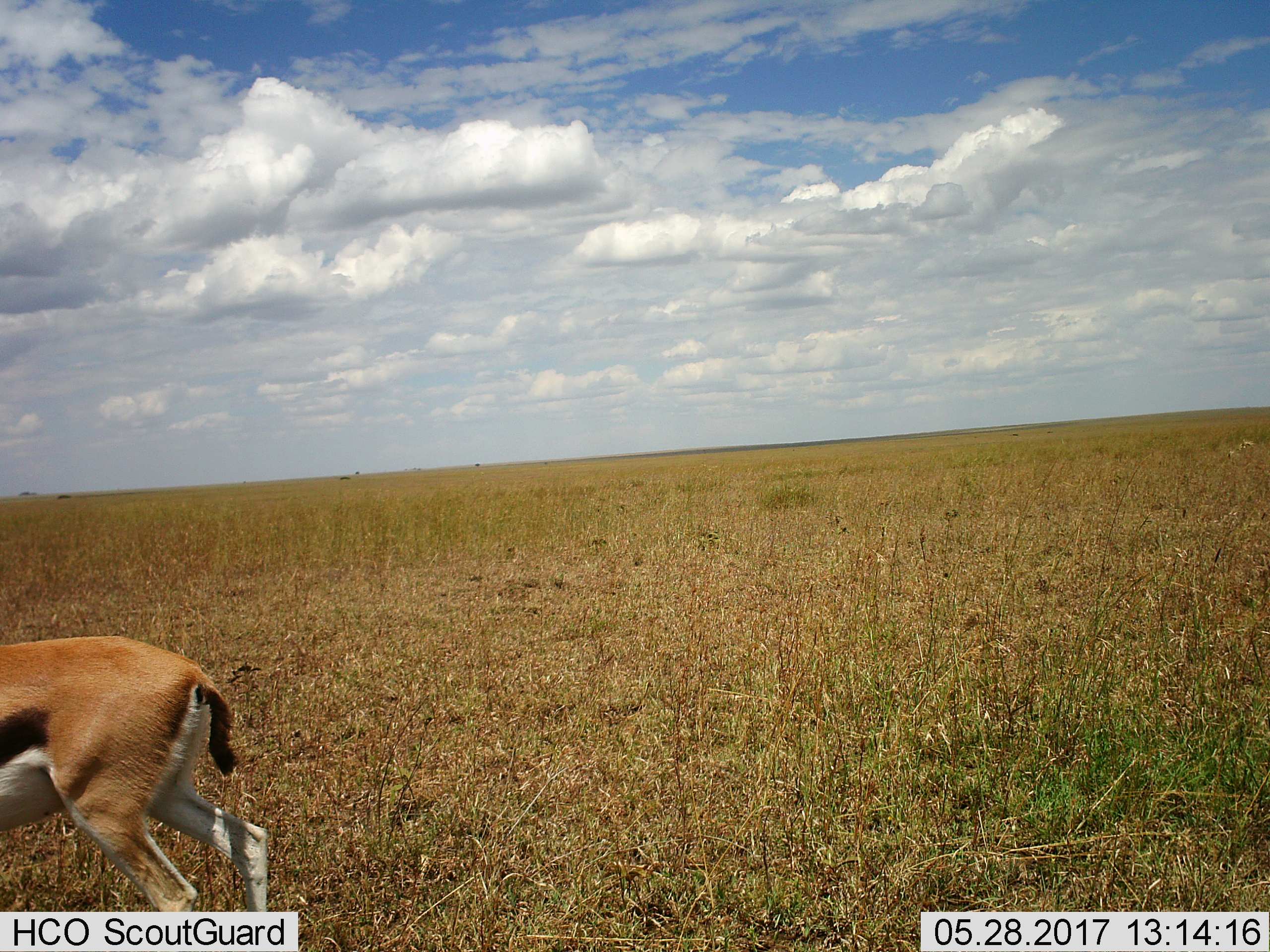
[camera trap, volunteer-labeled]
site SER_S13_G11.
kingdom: Animalia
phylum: Chordata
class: Mammalia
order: Artiodactyla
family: Bovidae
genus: Eudorcas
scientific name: Eudorcas thomsonii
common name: thomson's gazelle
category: gazellethomsons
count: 1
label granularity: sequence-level